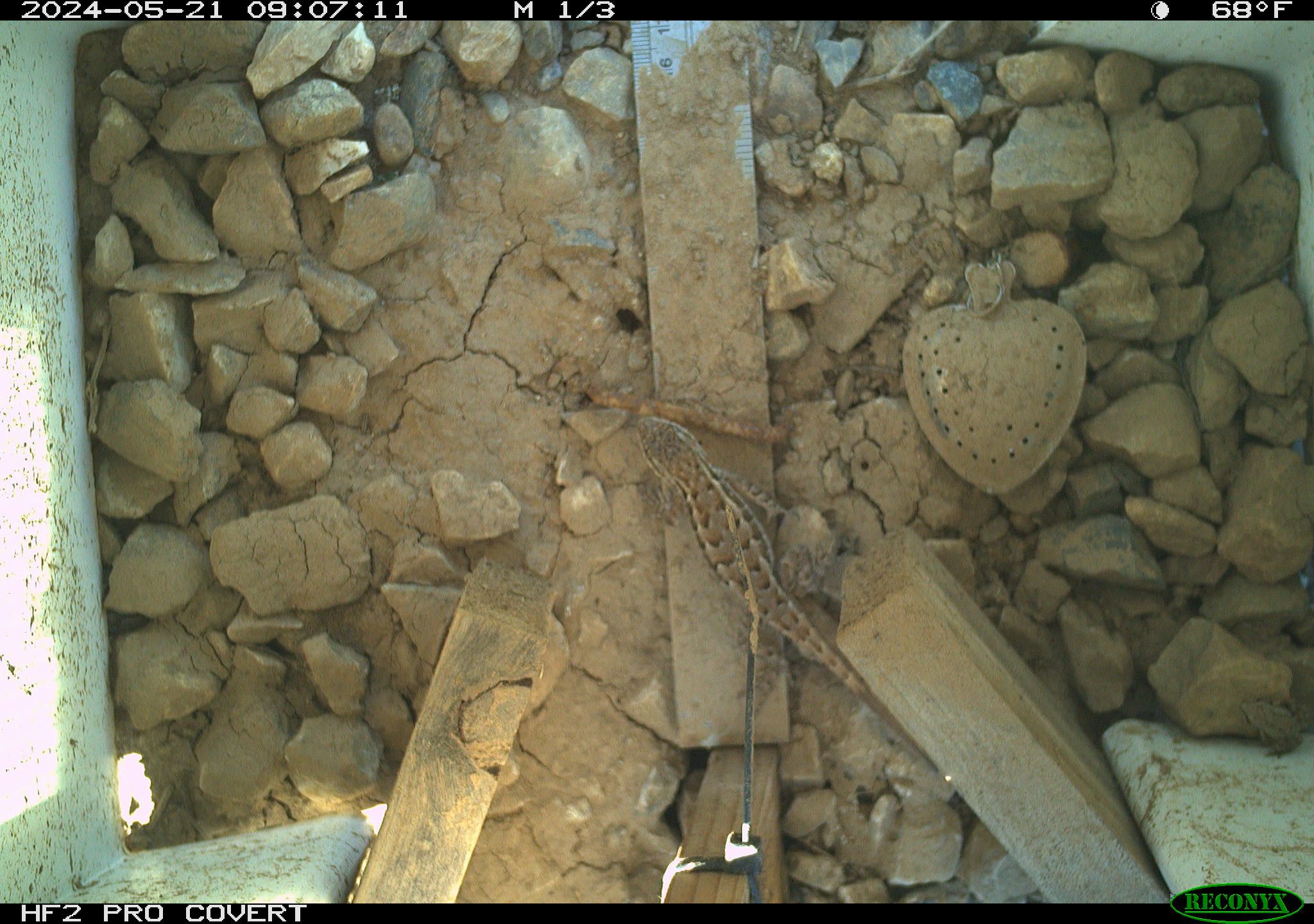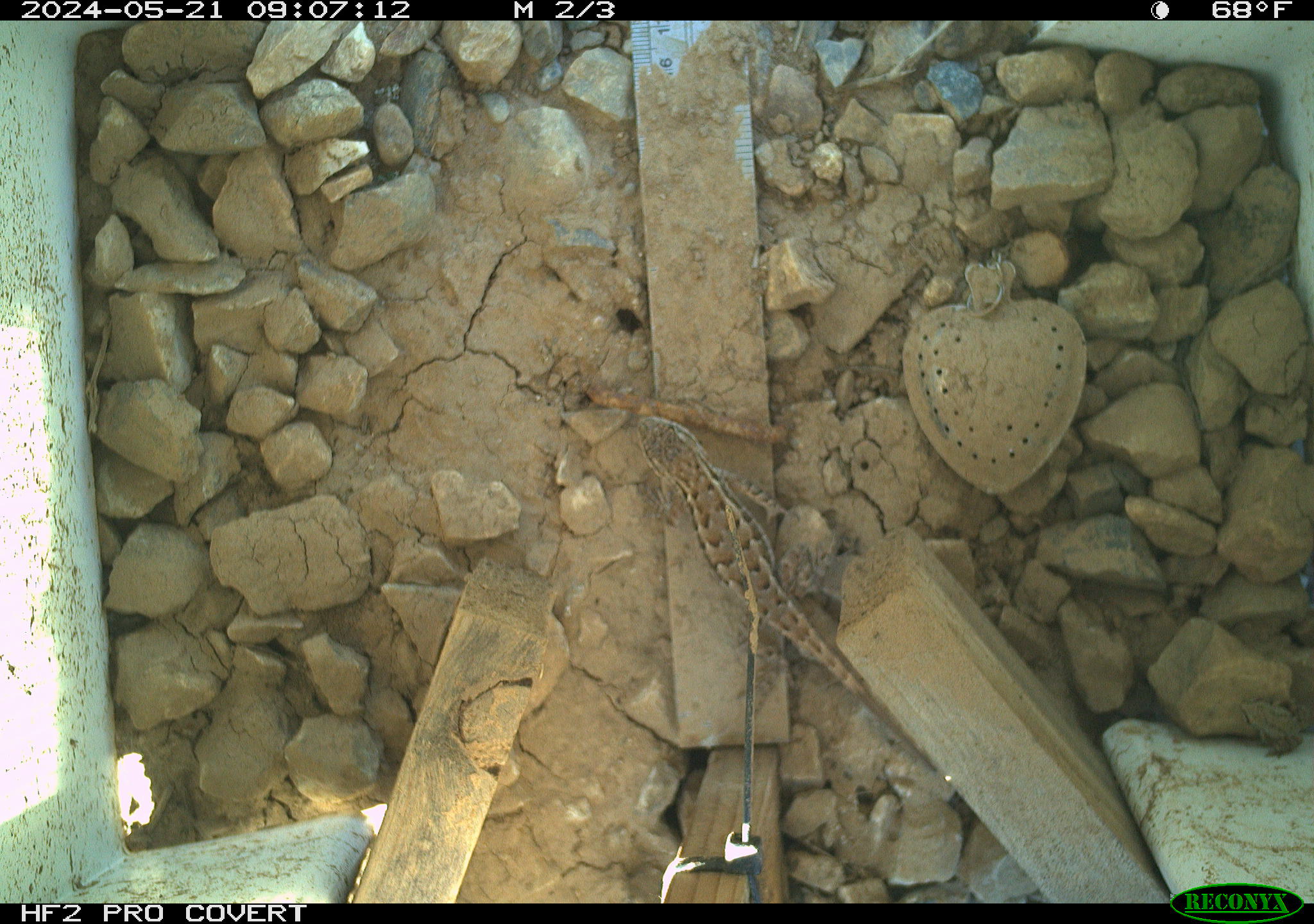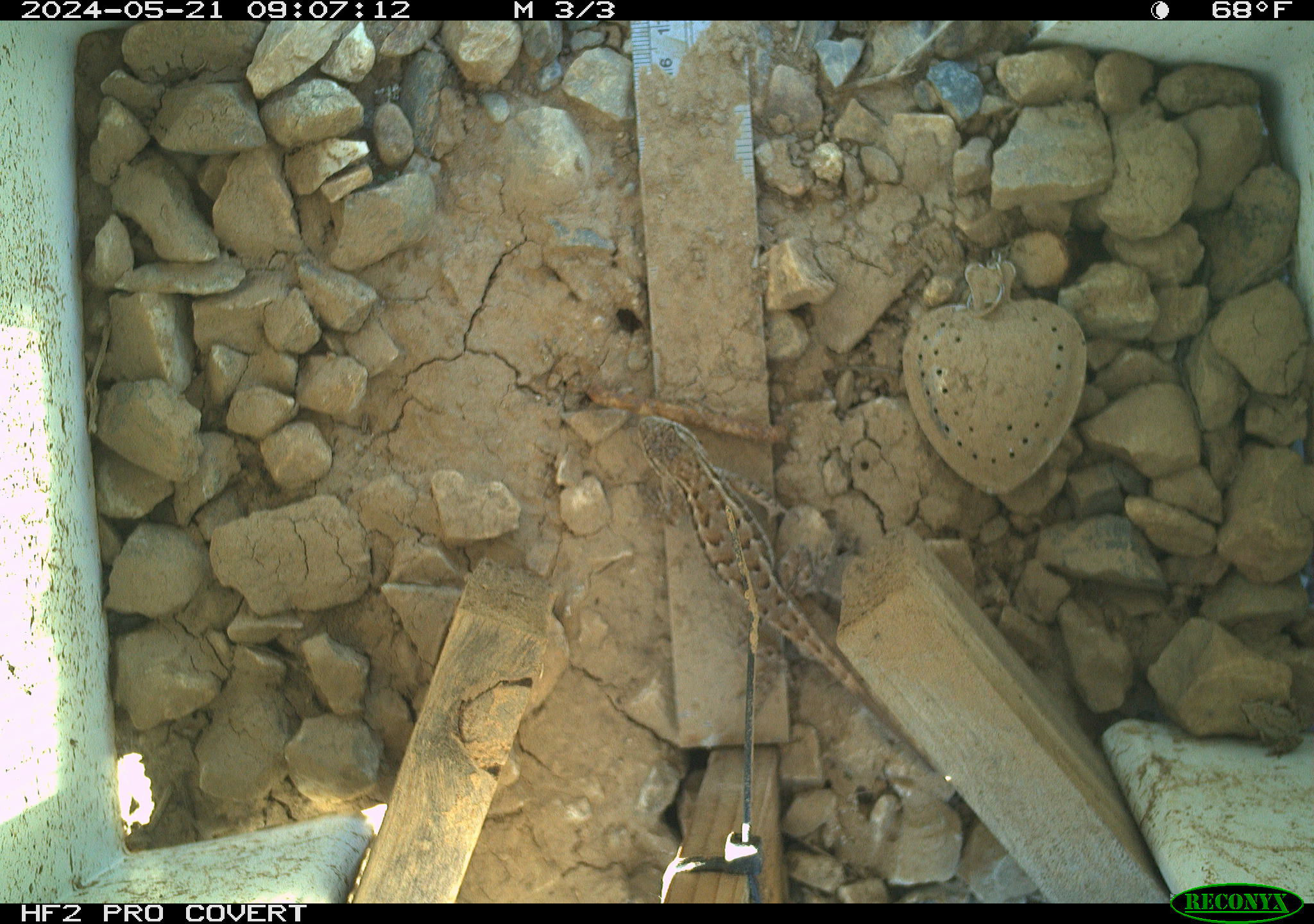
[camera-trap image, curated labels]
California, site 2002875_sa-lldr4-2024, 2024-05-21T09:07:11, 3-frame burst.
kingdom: Animalia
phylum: Chordata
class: Reptilia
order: Squamata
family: Phrynosomatidae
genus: Sceloporus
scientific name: Sceloporus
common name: spiny lizards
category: sceloporus species